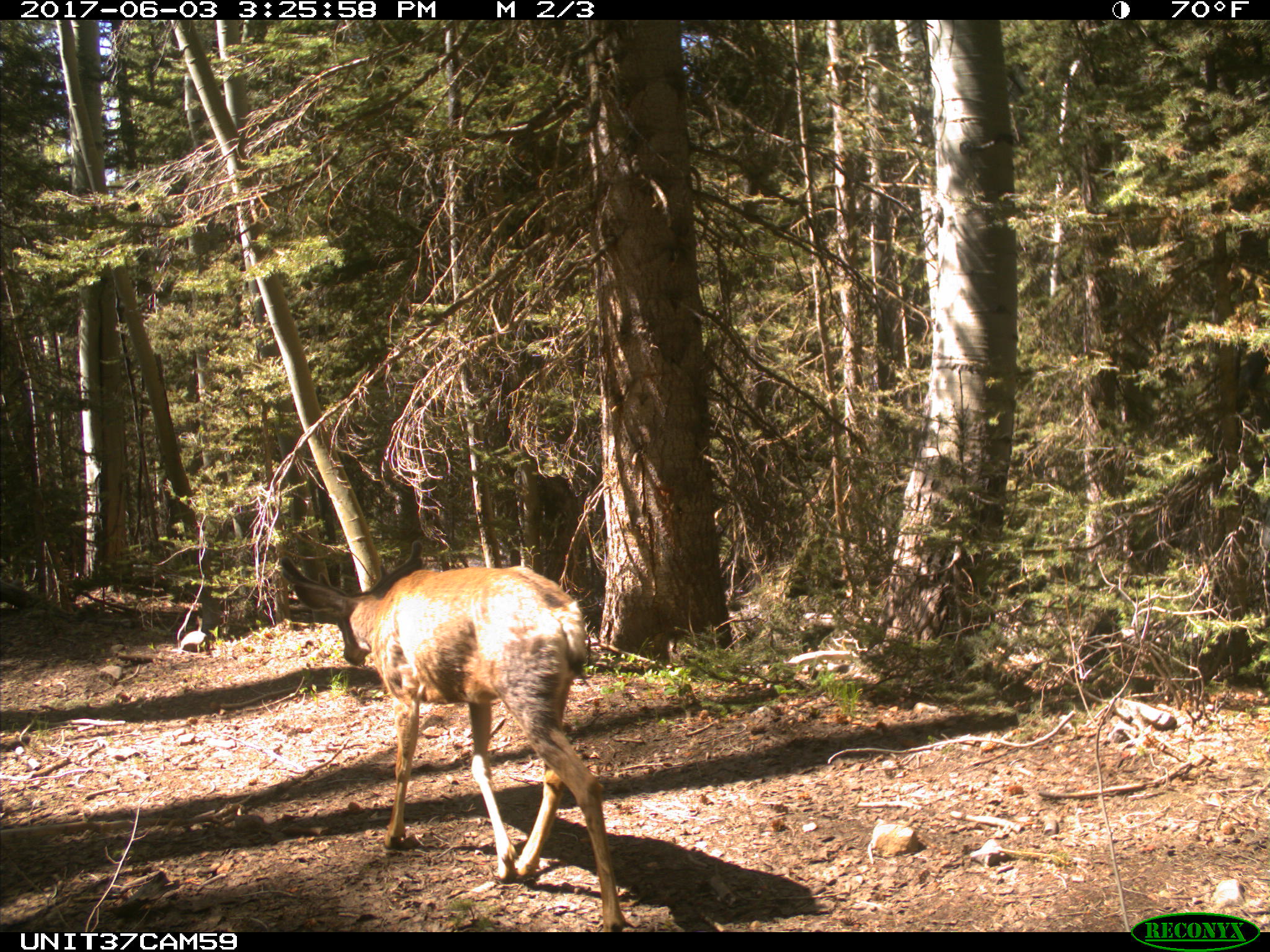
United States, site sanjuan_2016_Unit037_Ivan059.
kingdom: Animalia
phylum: Chordata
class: Mammalia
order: Artiodactyla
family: Cervidae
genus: Odocoileus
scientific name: Odocoileus hemionus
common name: mule deer